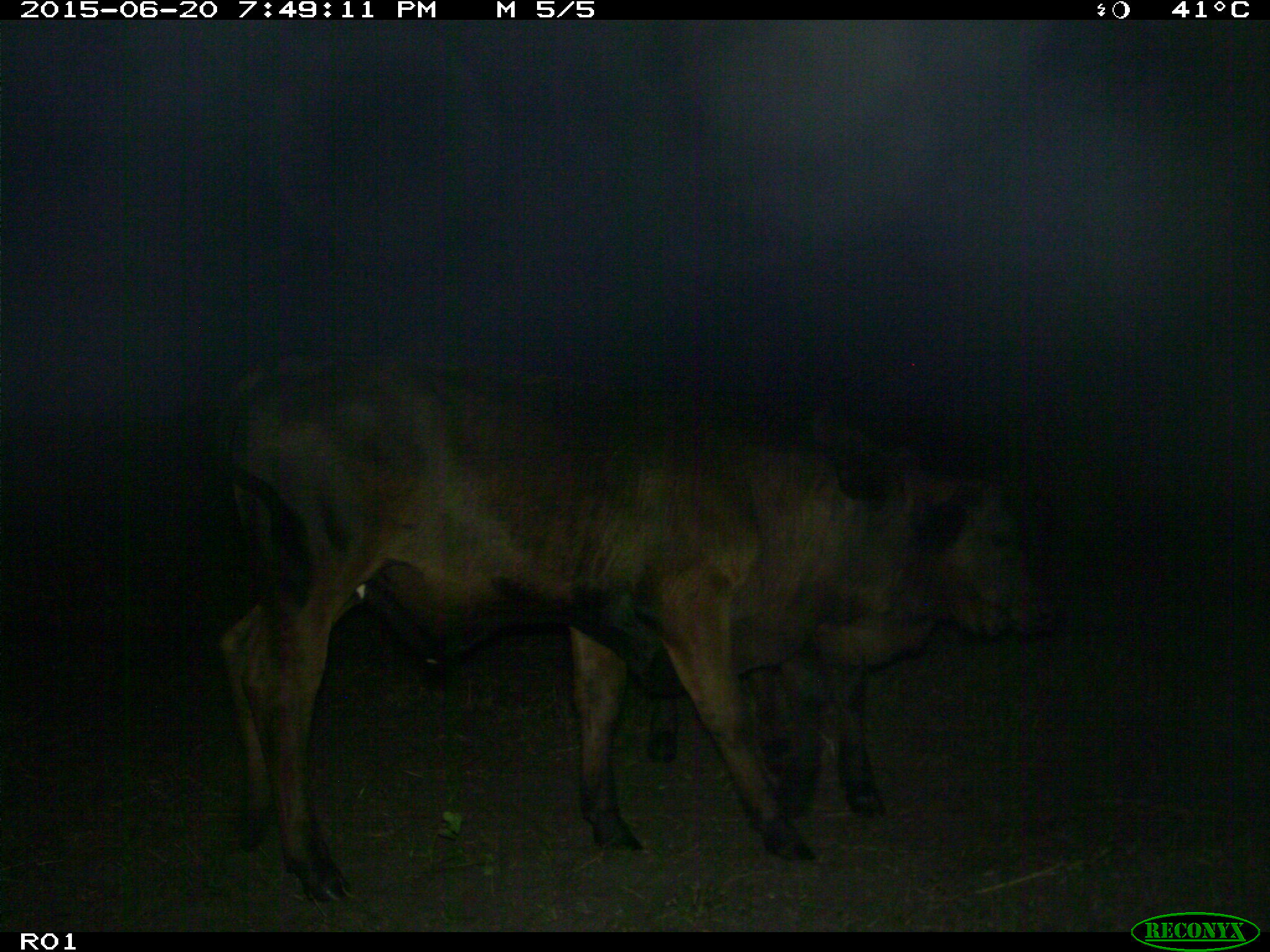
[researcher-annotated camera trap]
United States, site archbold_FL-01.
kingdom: Animalia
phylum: Chordata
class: Mammalia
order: Artiodactyla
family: Bovidae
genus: Bos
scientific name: Bos taurus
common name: domestic cow